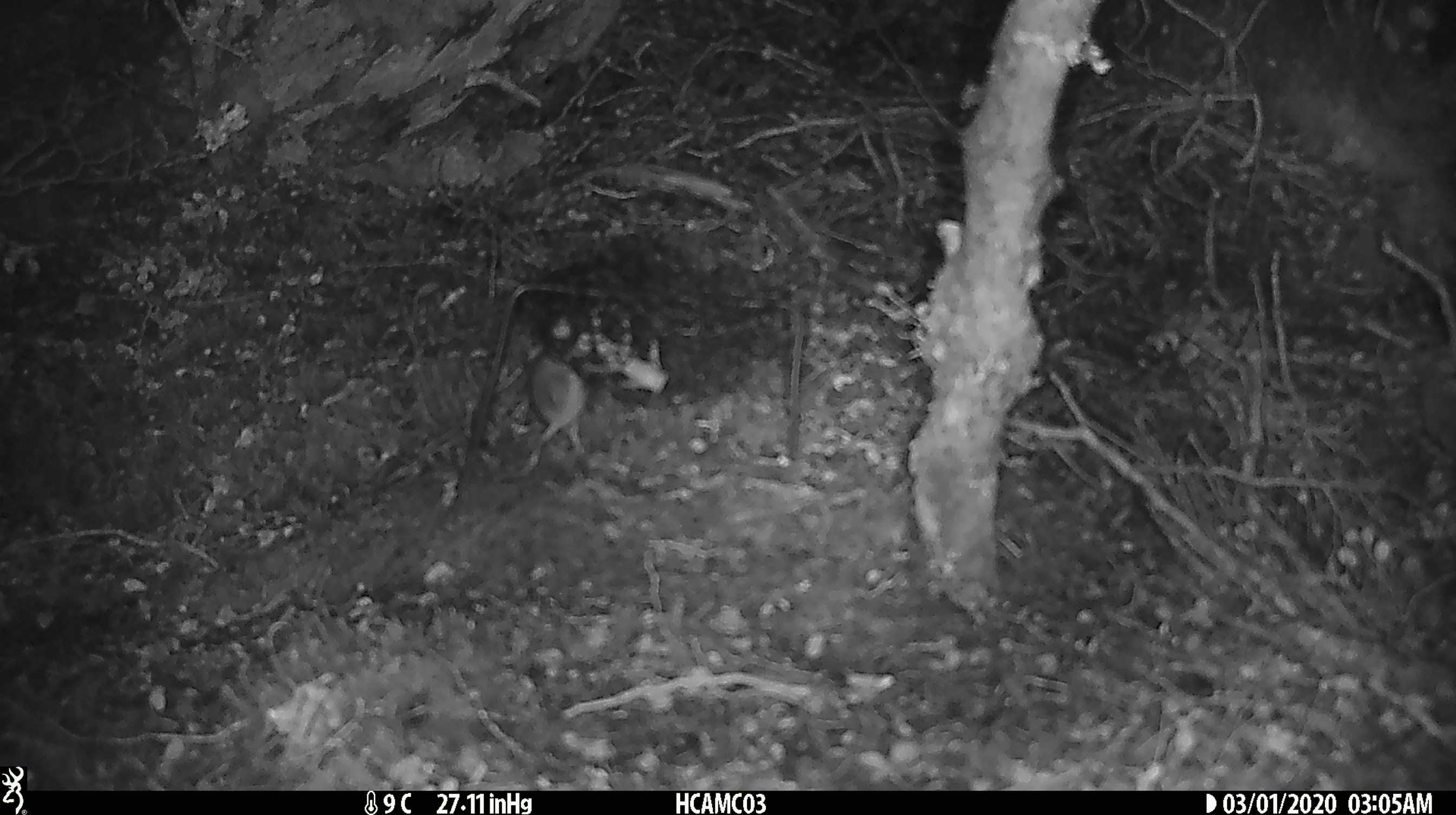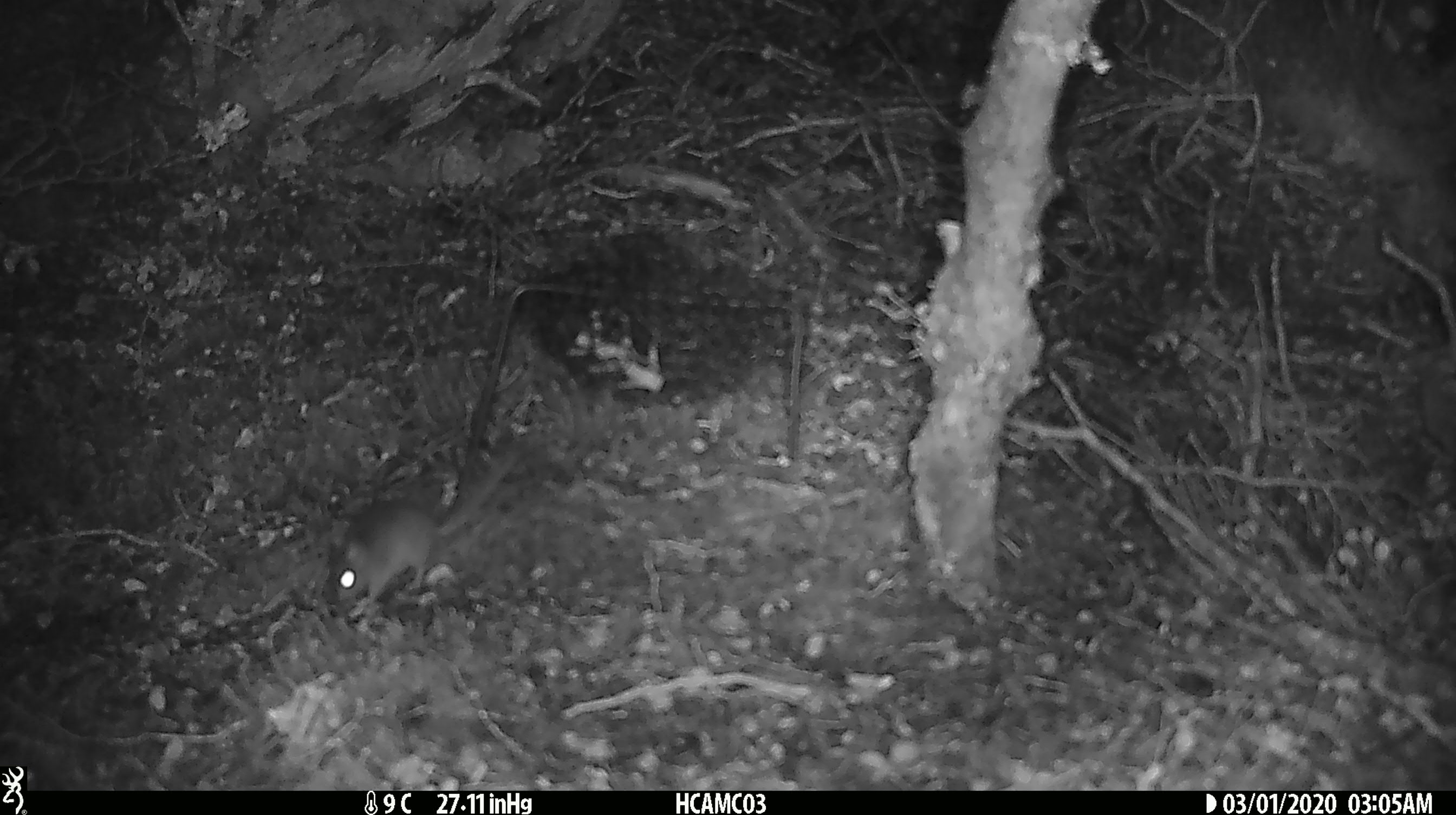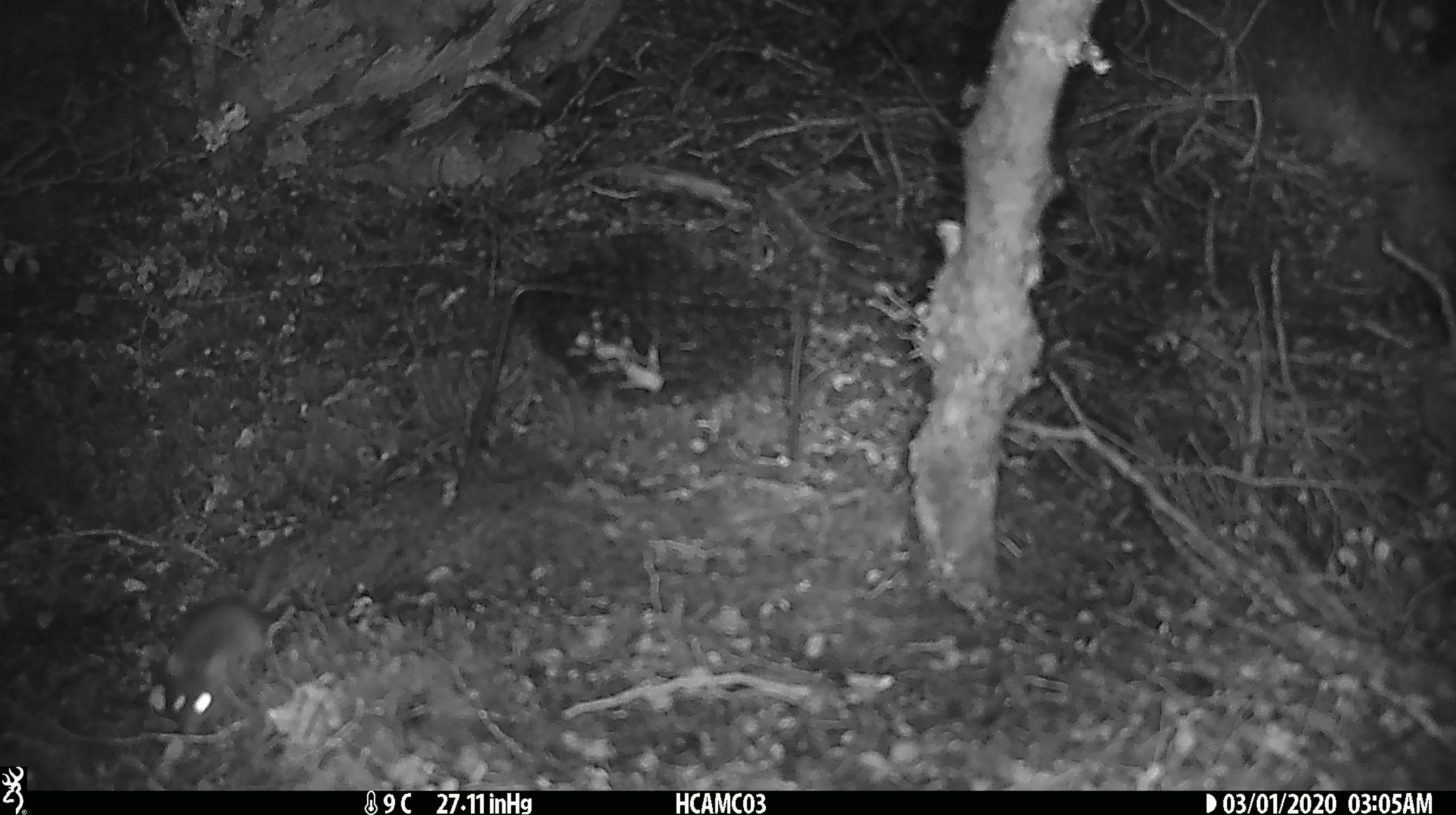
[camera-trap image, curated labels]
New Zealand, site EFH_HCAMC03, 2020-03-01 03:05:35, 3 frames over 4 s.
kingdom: Animalia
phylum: Chordata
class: Mammalia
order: Rodentia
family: Muridae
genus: Mus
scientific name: Mus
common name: mouse